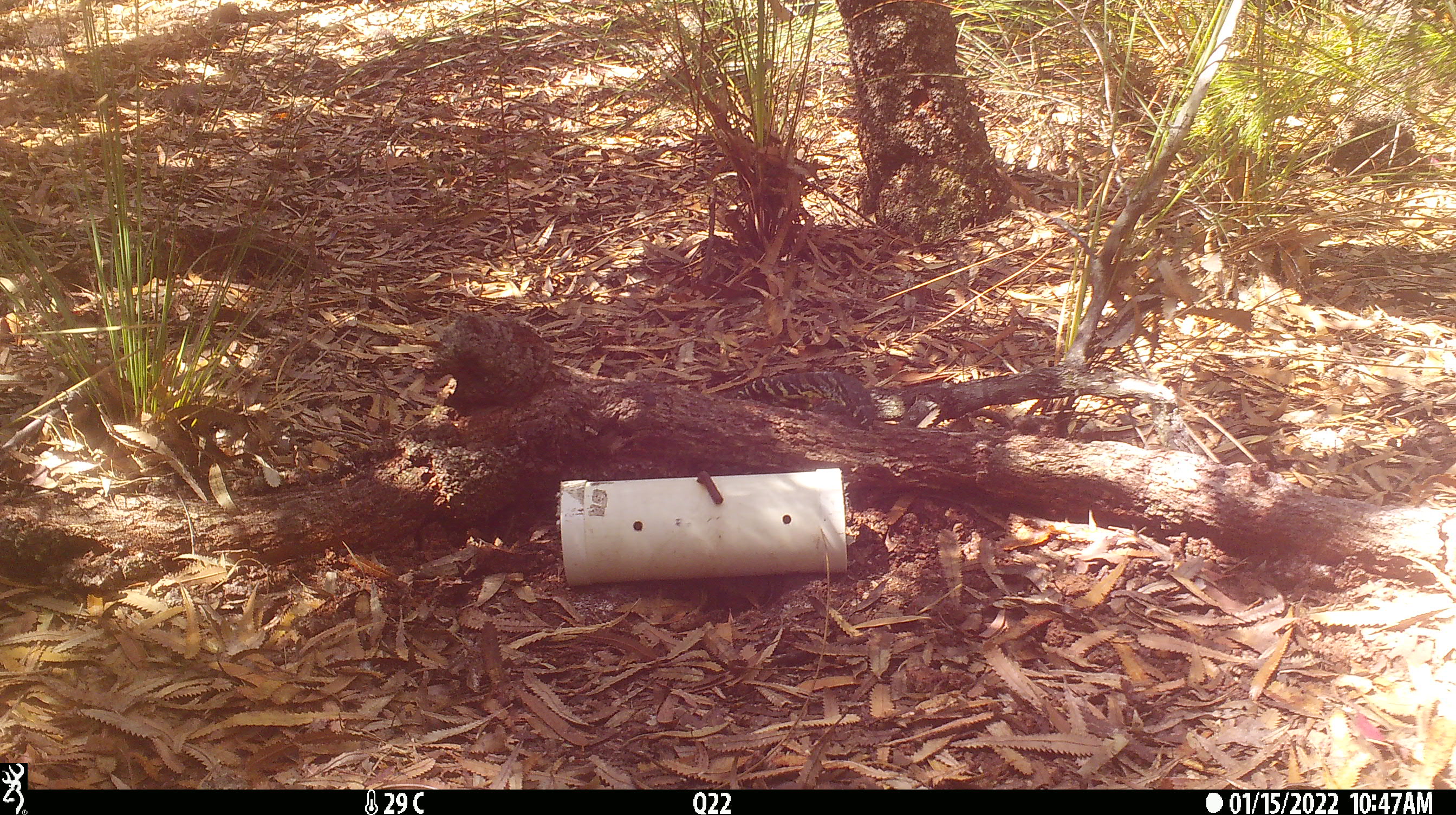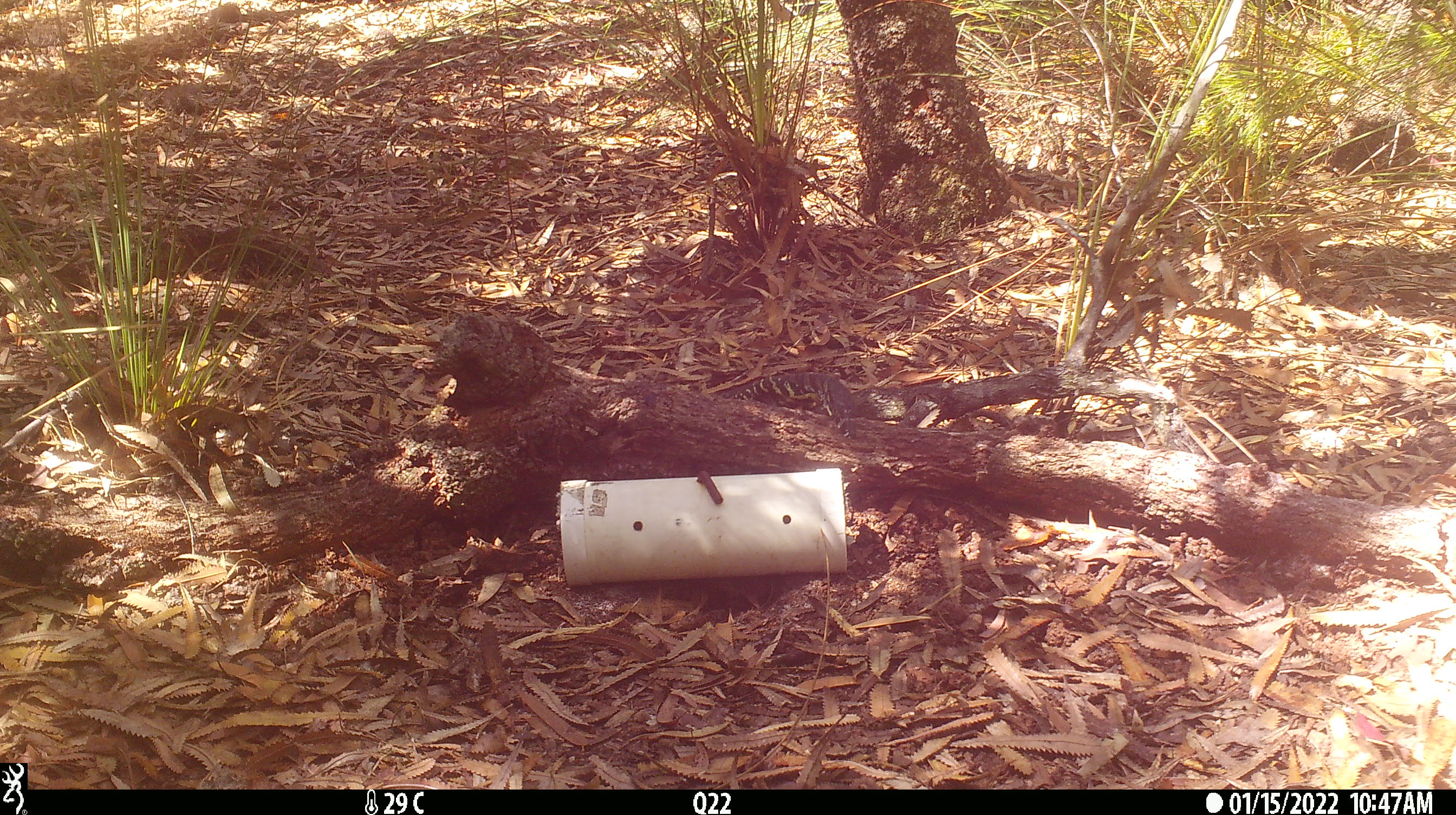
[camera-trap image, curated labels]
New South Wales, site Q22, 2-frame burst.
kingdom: Animalia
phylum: Chordata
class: Reptilia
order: Squamata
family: Varanidae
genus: Varanus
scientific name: Varanus varius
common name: lace monitor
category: goanna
Goanna (lace monitor) (Varanus varius).